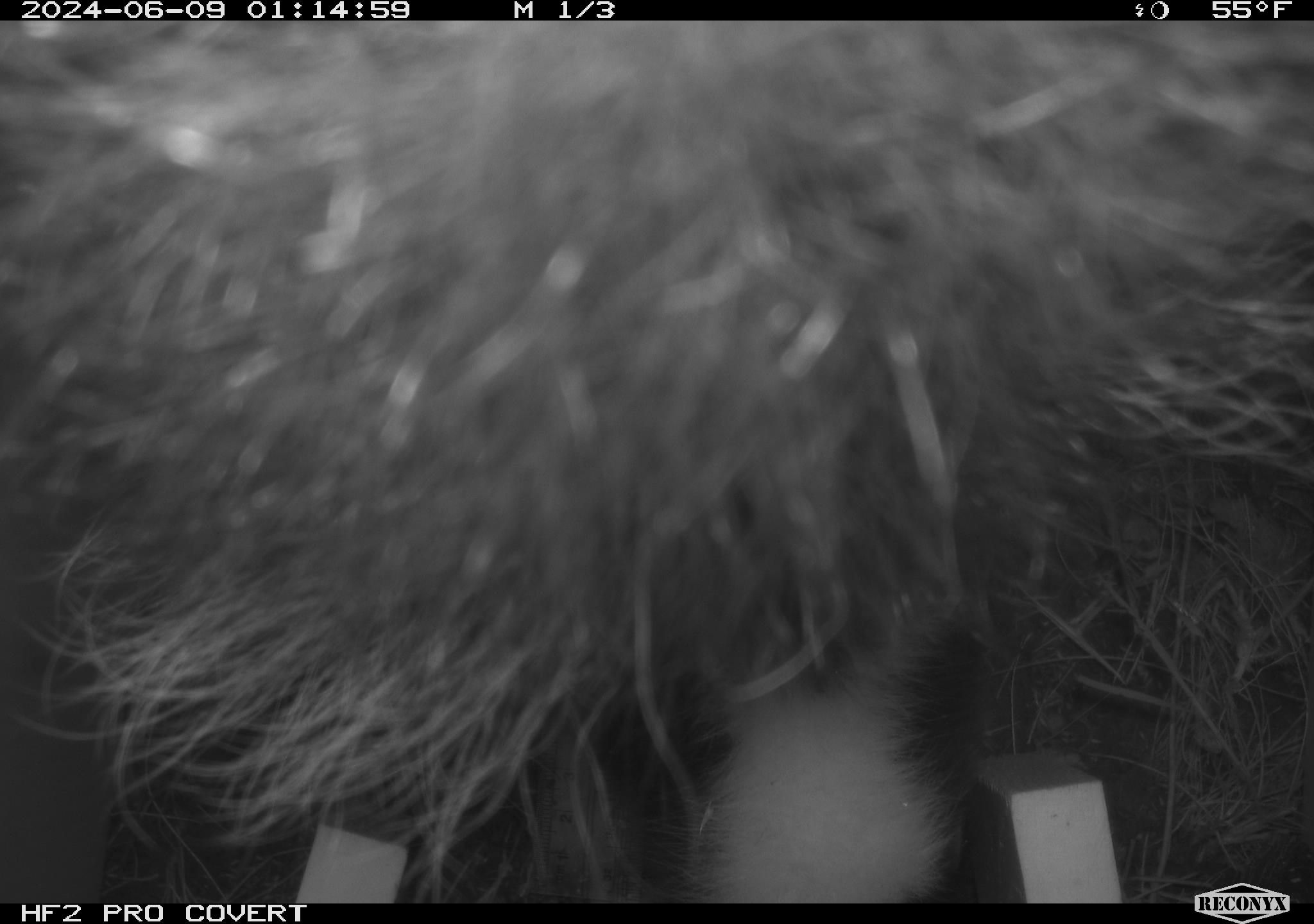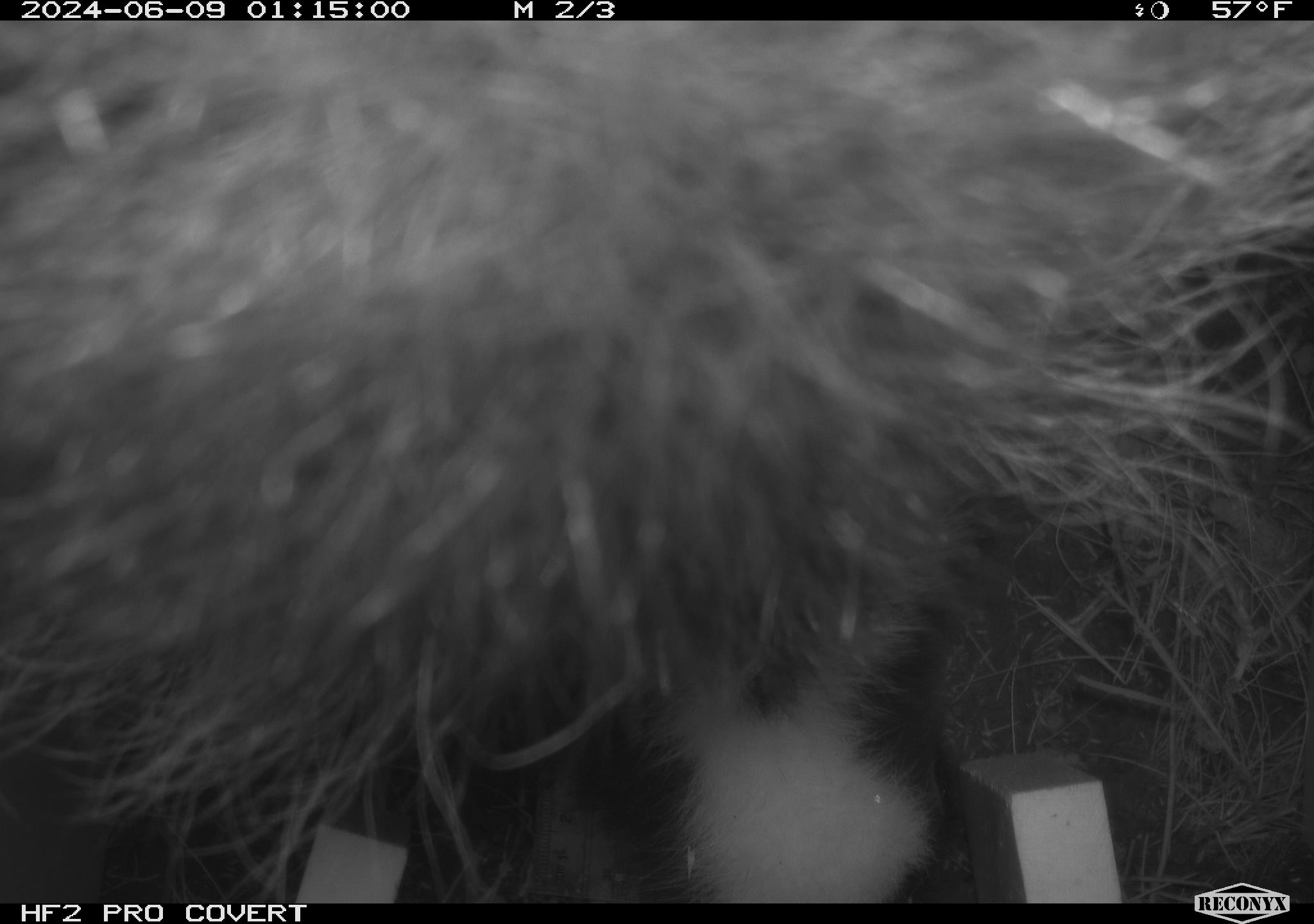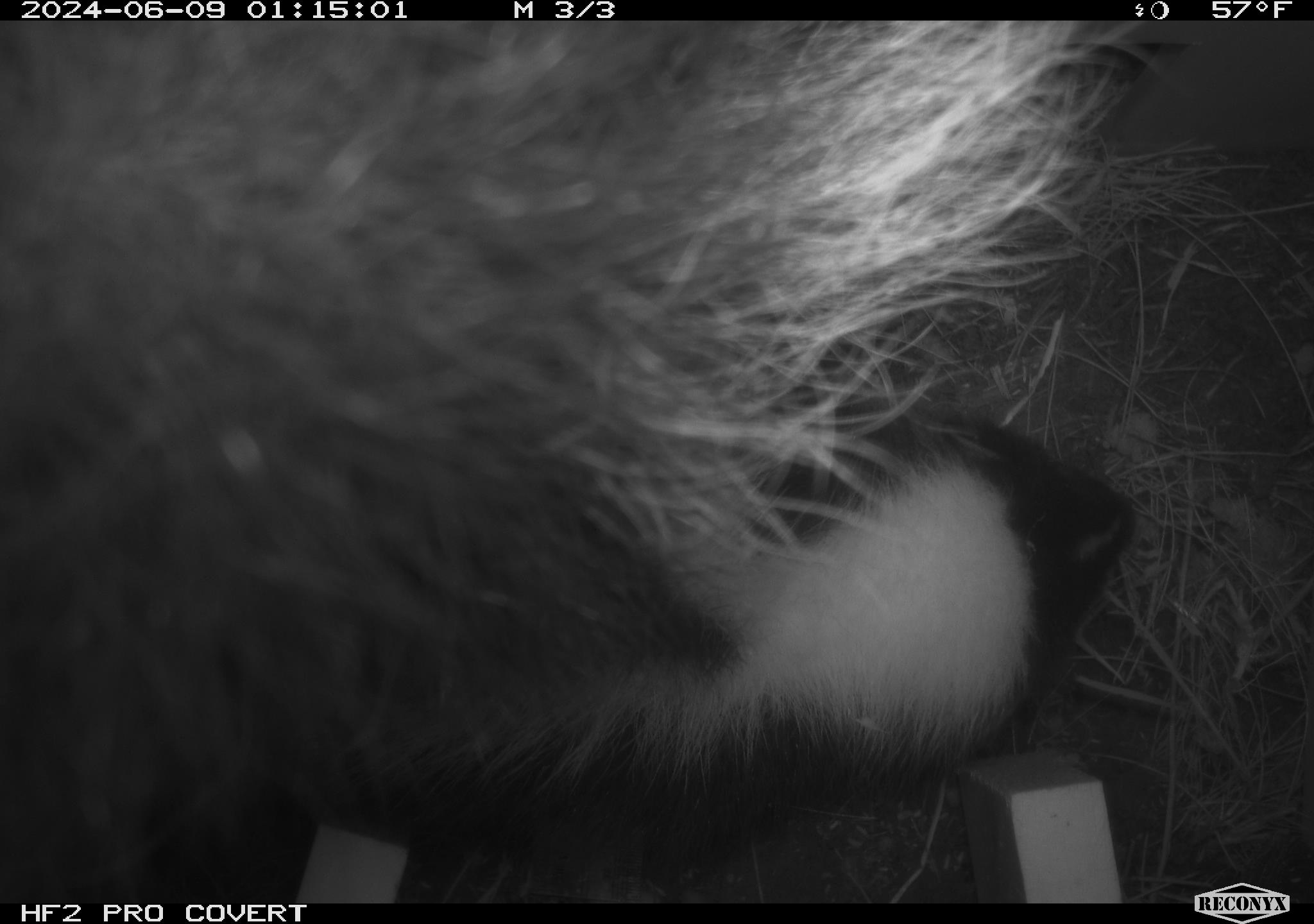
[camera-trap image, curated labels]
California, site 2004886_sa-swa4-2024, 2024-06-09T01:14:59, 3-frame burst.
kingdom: Animalia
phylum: Chordata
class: Mammalia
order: Carnivora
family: Mephitidae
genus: Mephitis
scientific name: Mephitis mephitis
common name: striped skunk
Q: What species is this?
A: Striped skunk (Mephitis mephitis).